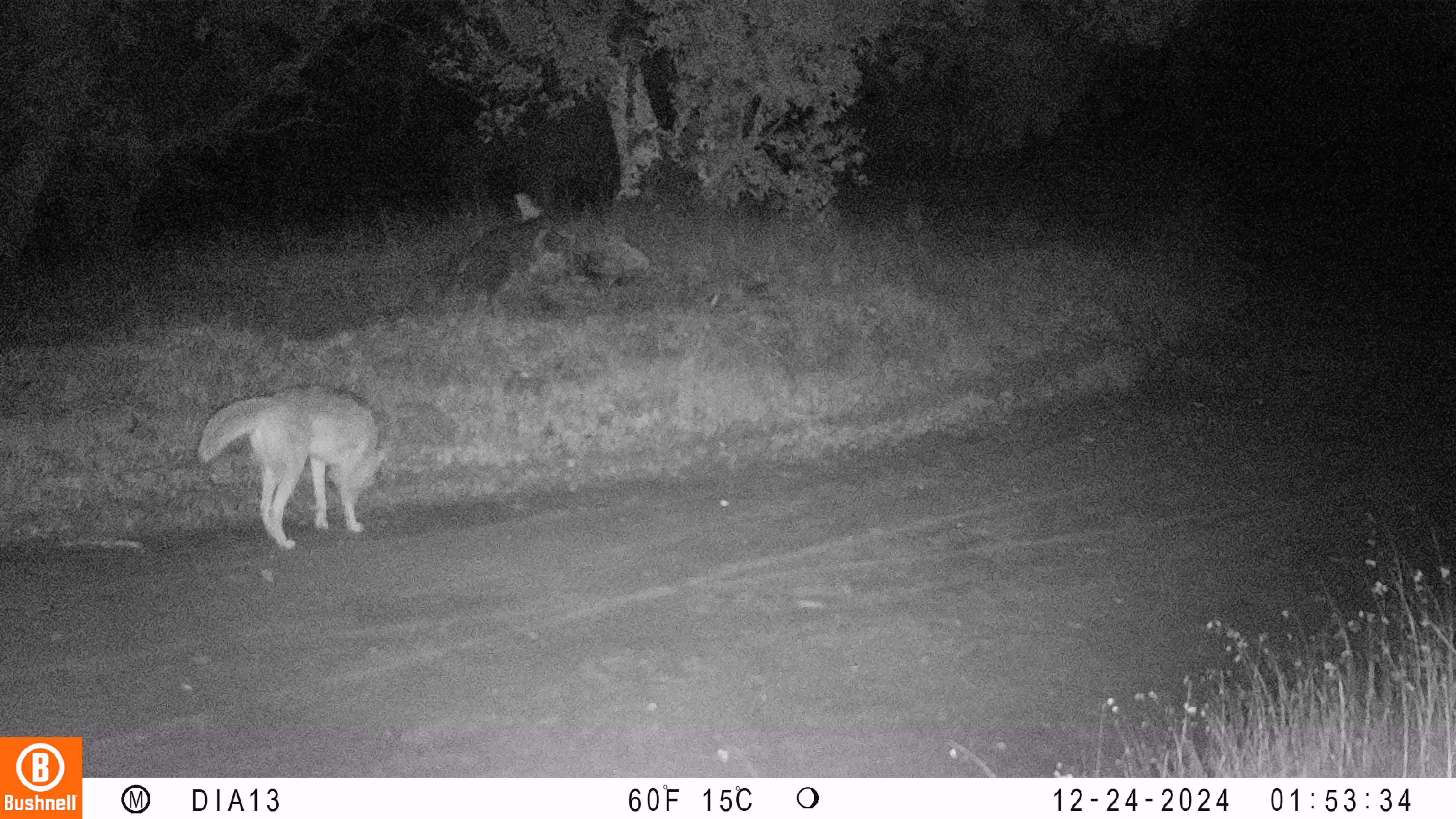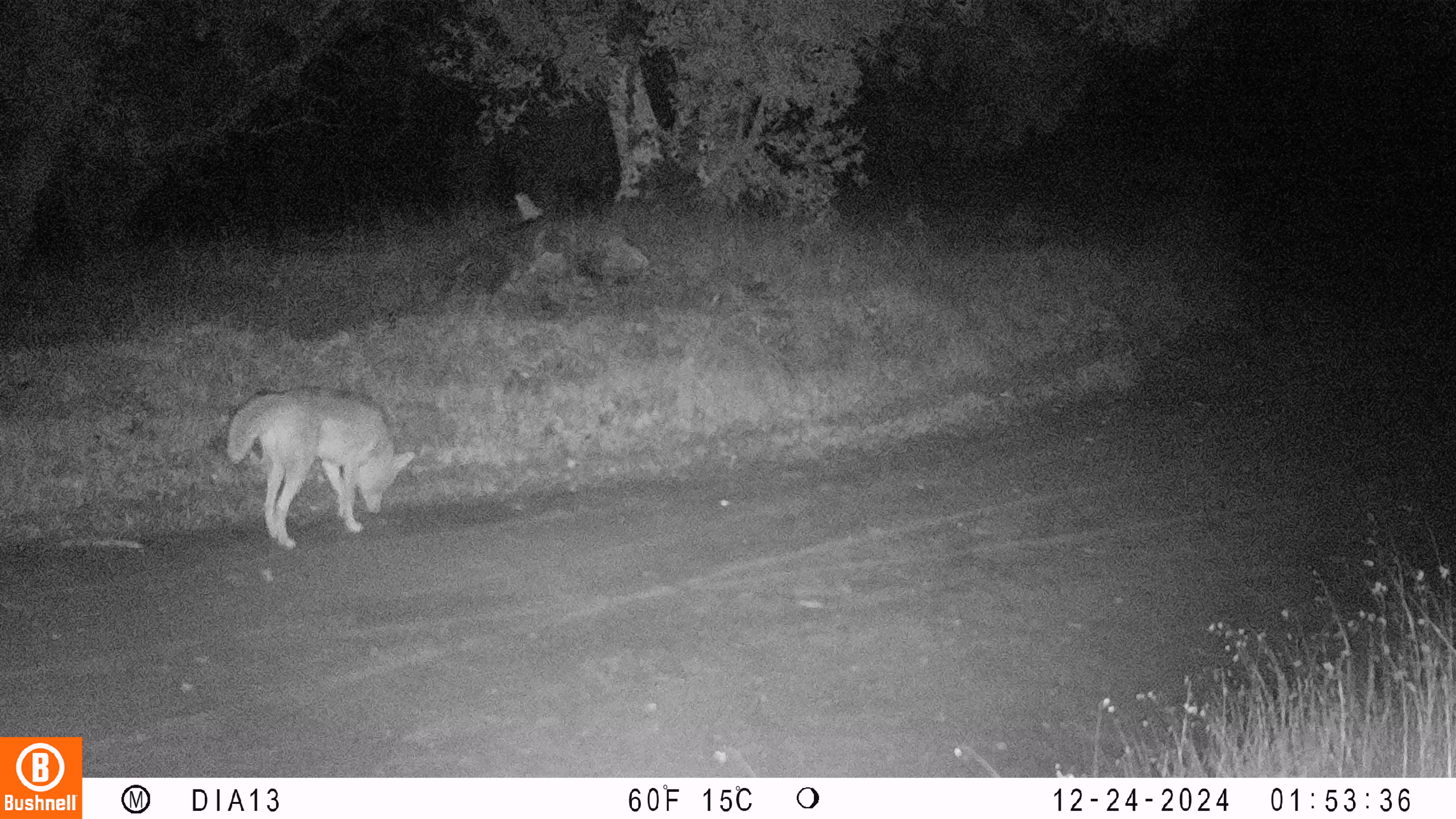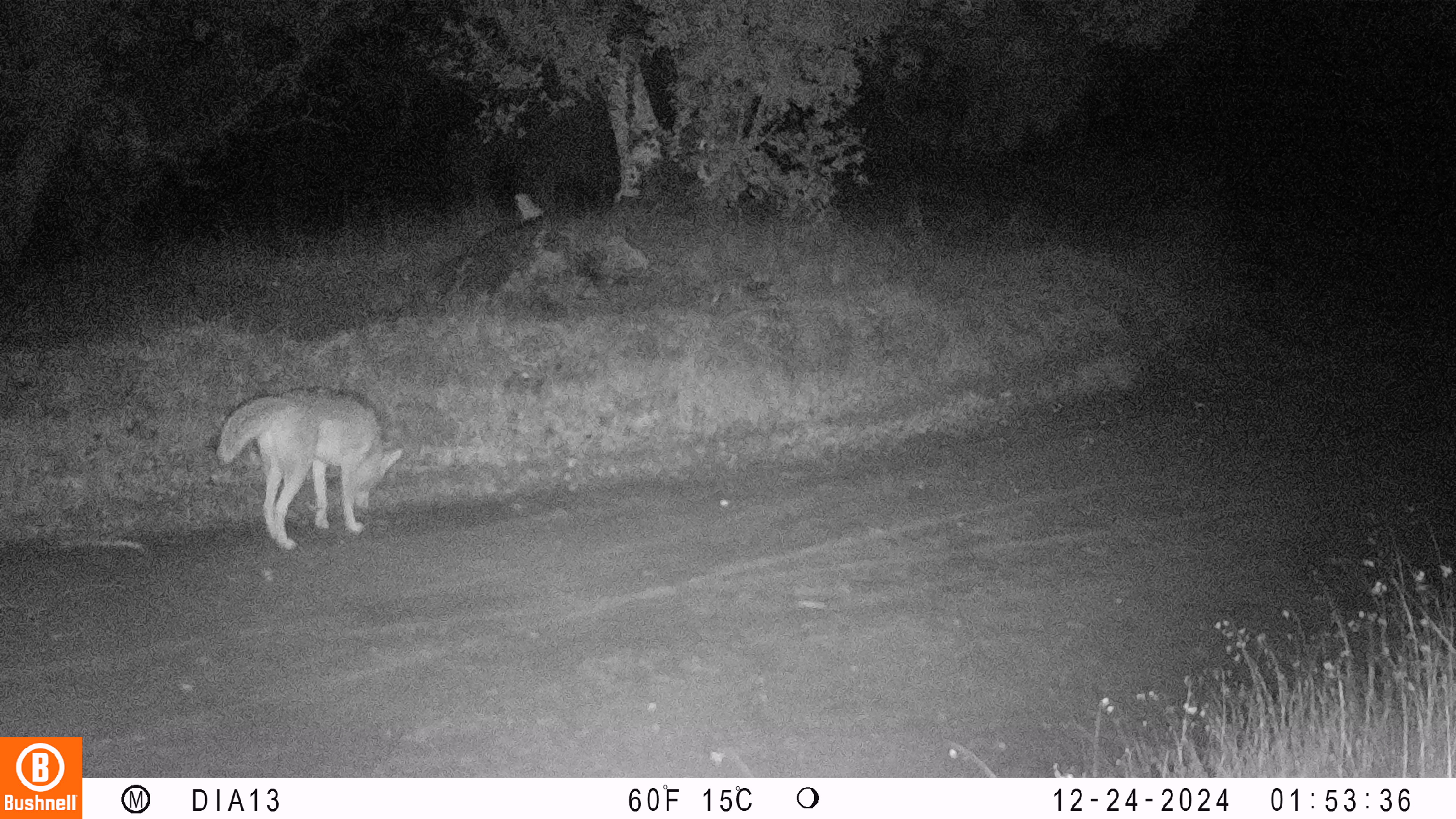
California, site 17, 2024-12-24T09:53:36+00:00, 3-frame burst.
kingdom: Animalia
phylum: Chordata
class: Mammalia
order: Carnivora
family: Canidae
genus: Canis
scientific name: Canis latrans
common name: coyote